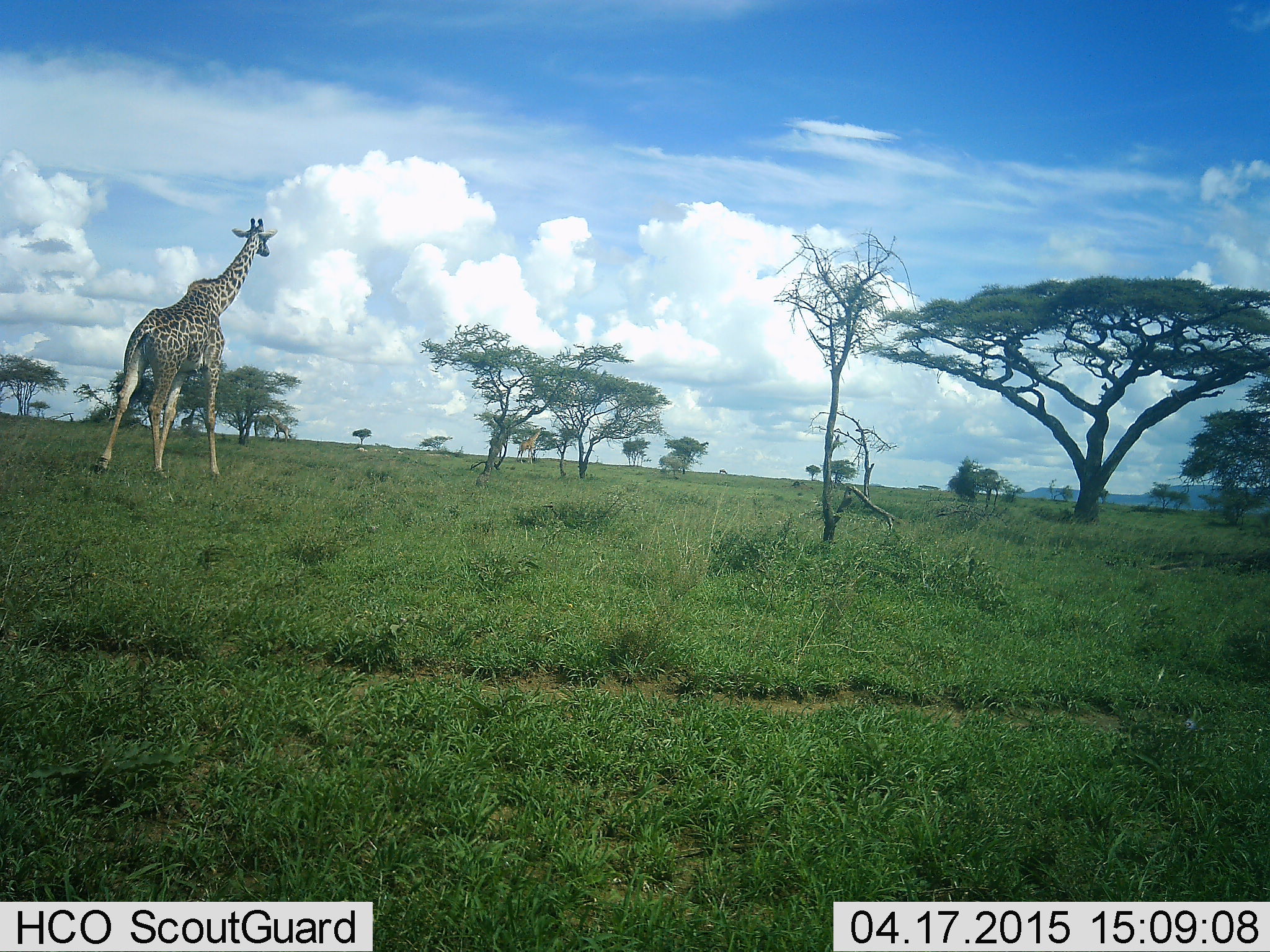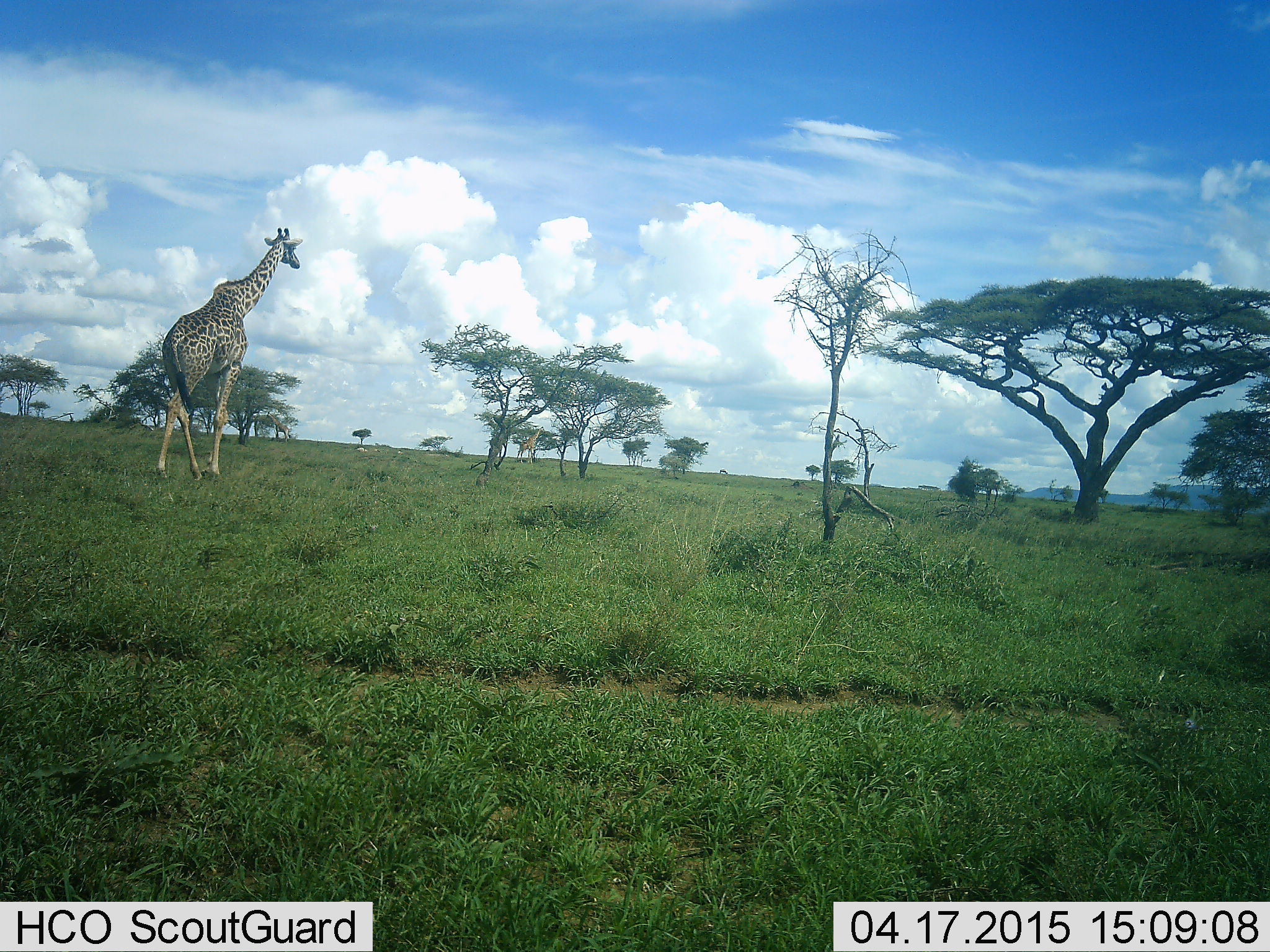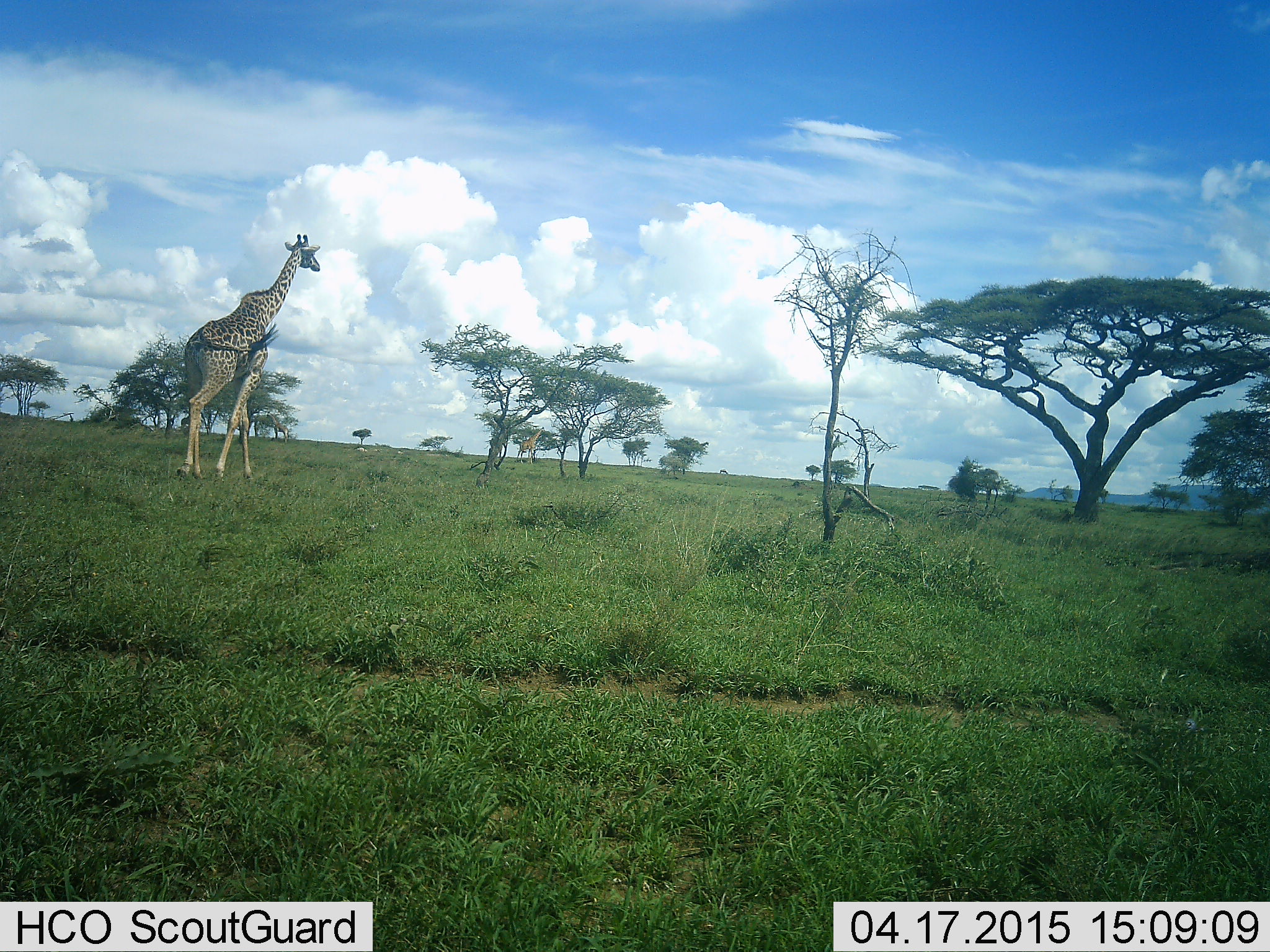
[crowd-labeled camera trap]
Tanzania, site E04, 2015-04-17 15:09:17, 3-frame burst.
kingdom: Animalia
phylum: Chordata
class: Mammalia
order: Artiodactyla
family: Giraffidae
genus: Giraffa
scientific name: Giraffa camelopardalis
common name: giraffe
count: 1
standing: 10%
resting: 0%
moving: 90%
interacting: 0%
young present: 0%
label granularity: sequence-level